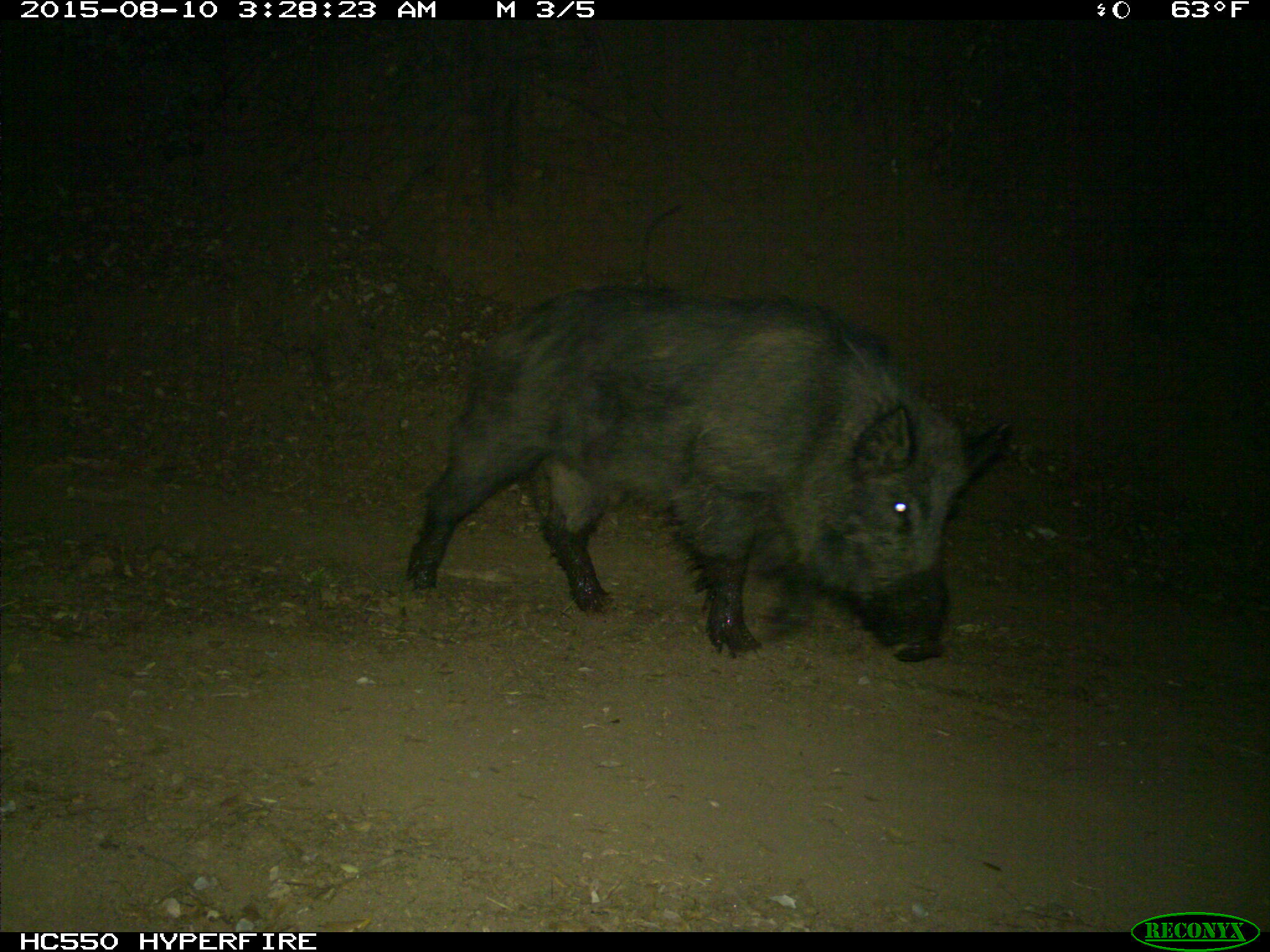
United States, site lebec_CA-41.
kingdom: Animalia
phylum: Chordata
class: Mammalia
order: Artiodactyla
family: Suidae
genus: Sus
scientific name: Sus scrofa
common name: wild boar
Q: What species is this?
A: Sus scrofa (wild boar).